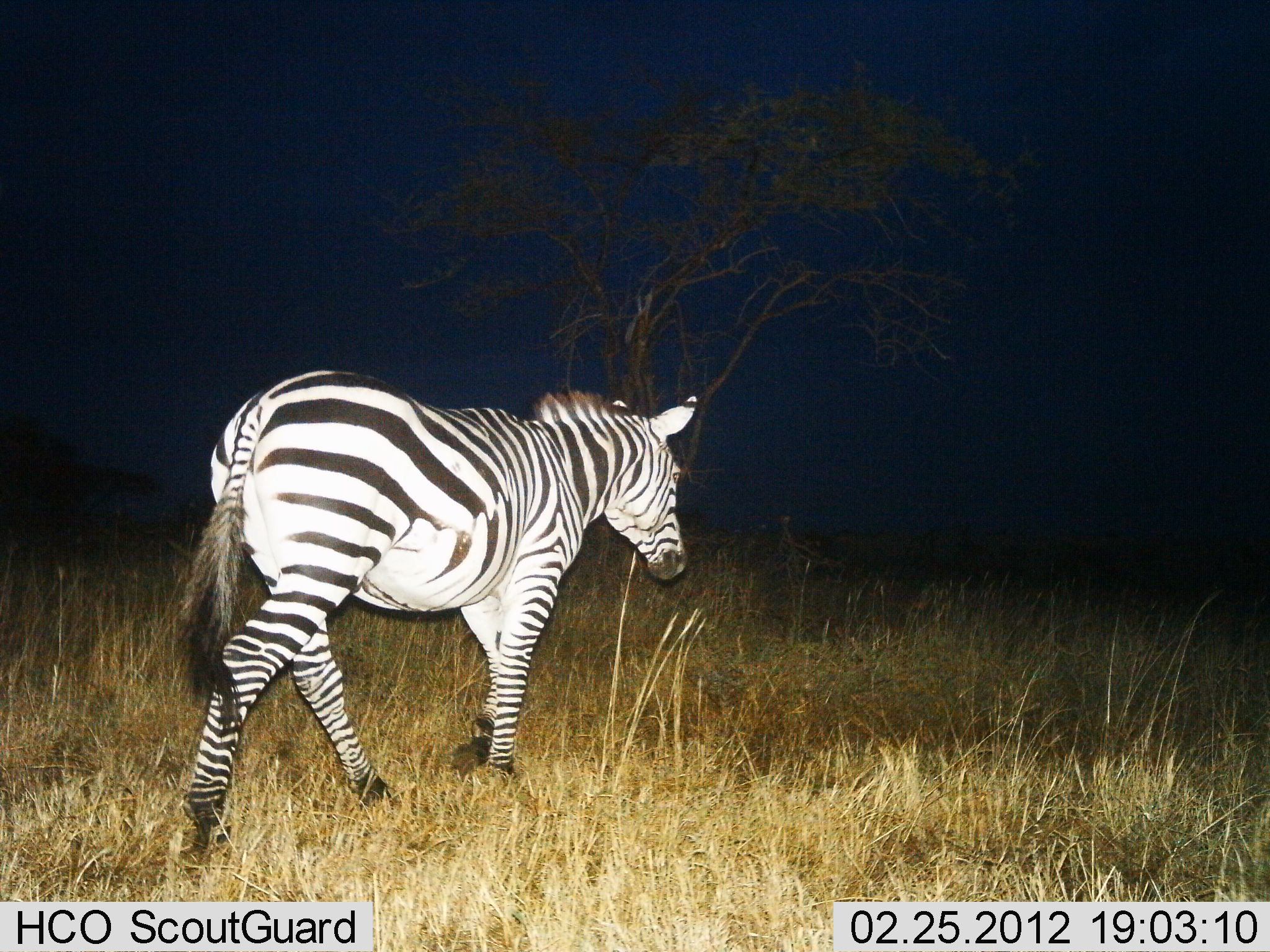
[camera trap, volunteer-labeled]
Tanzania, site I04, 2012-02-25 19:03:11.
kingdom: Animalia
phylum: Chordata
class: Mammalia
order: Perissodactyla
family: Equidae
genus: Equus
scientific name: Equus quagga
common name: plains zebra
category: zebra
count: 1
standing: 0%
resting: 0%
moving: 100%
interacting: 0%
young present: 0%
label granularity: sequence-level